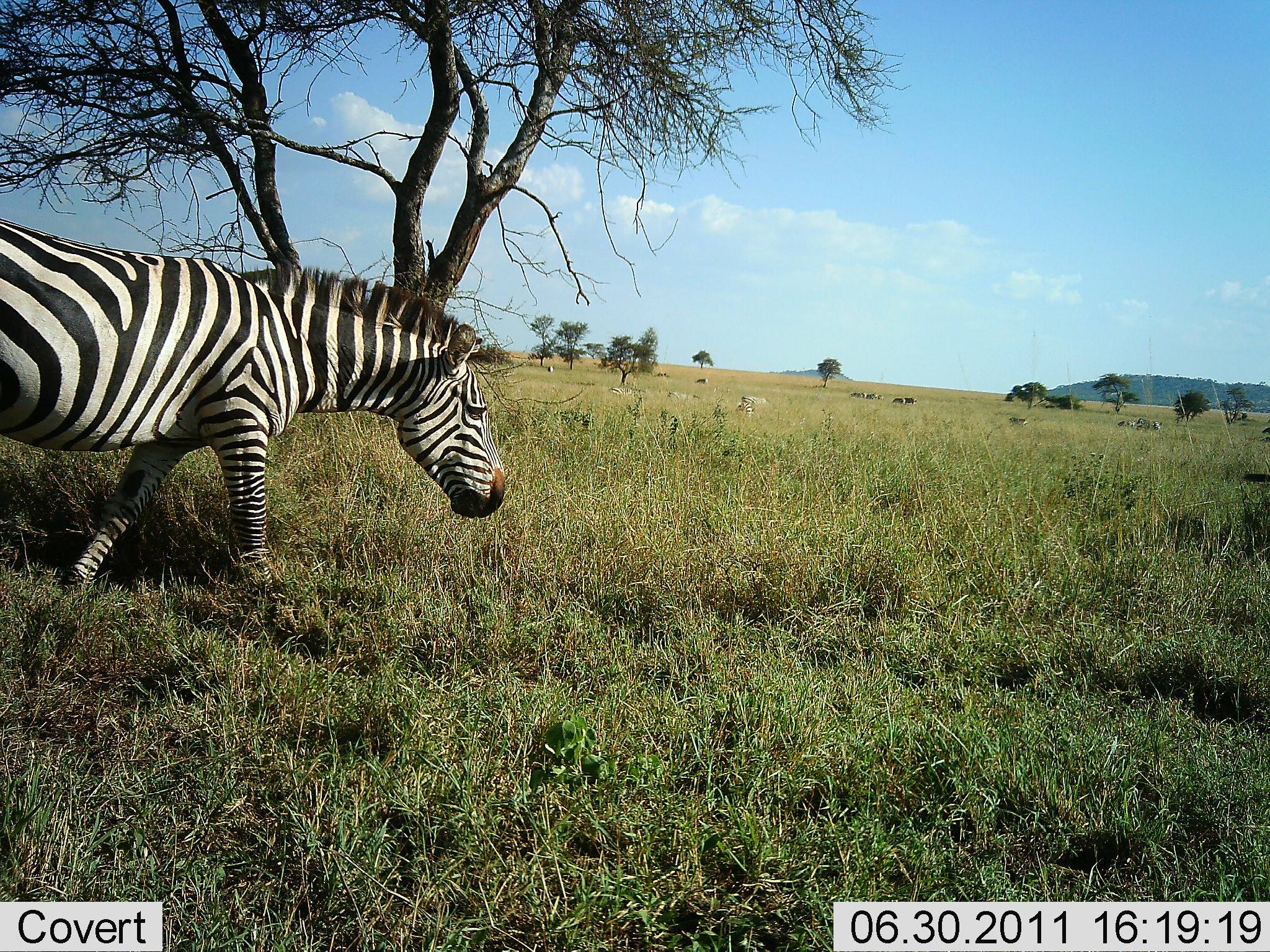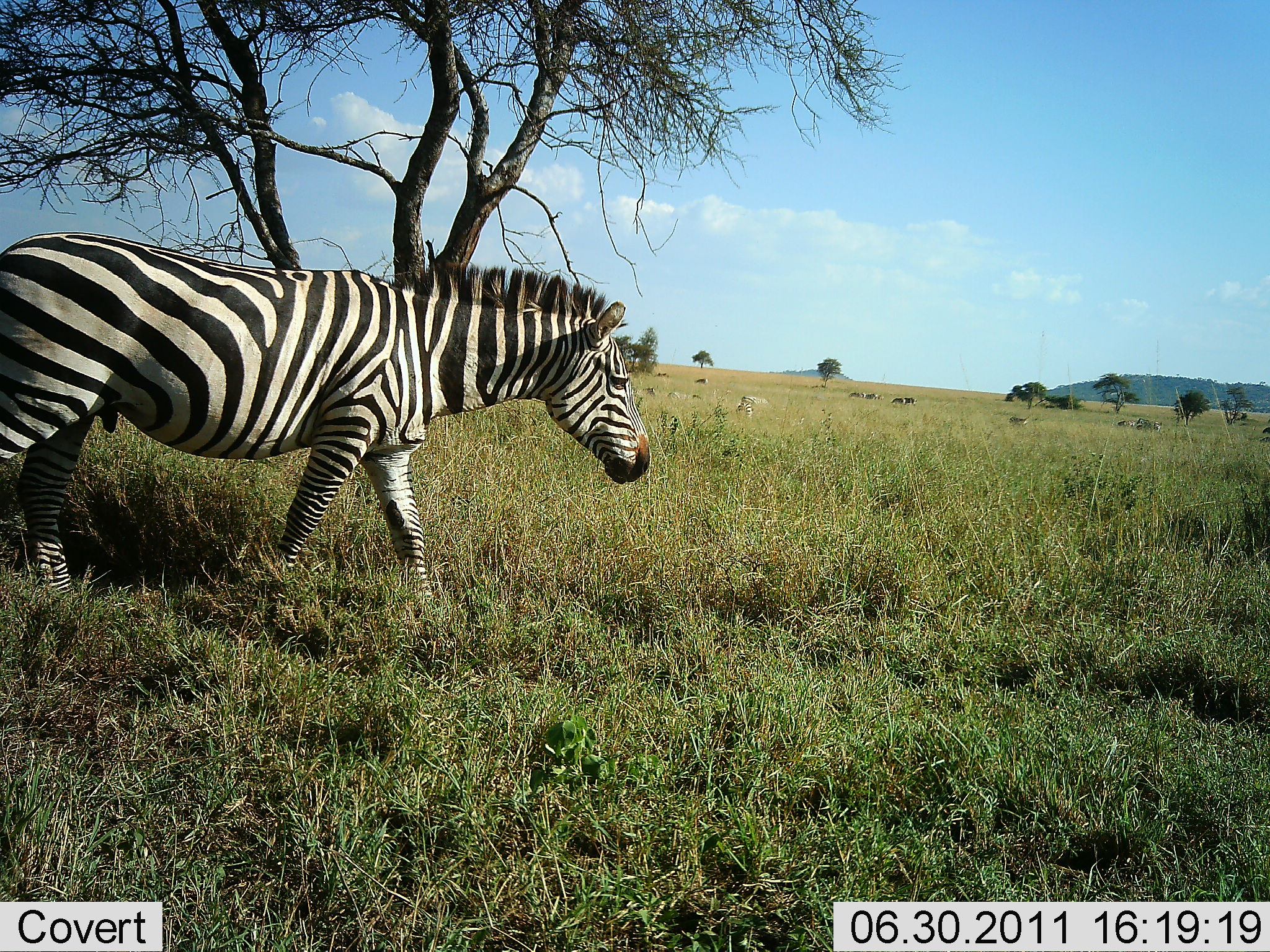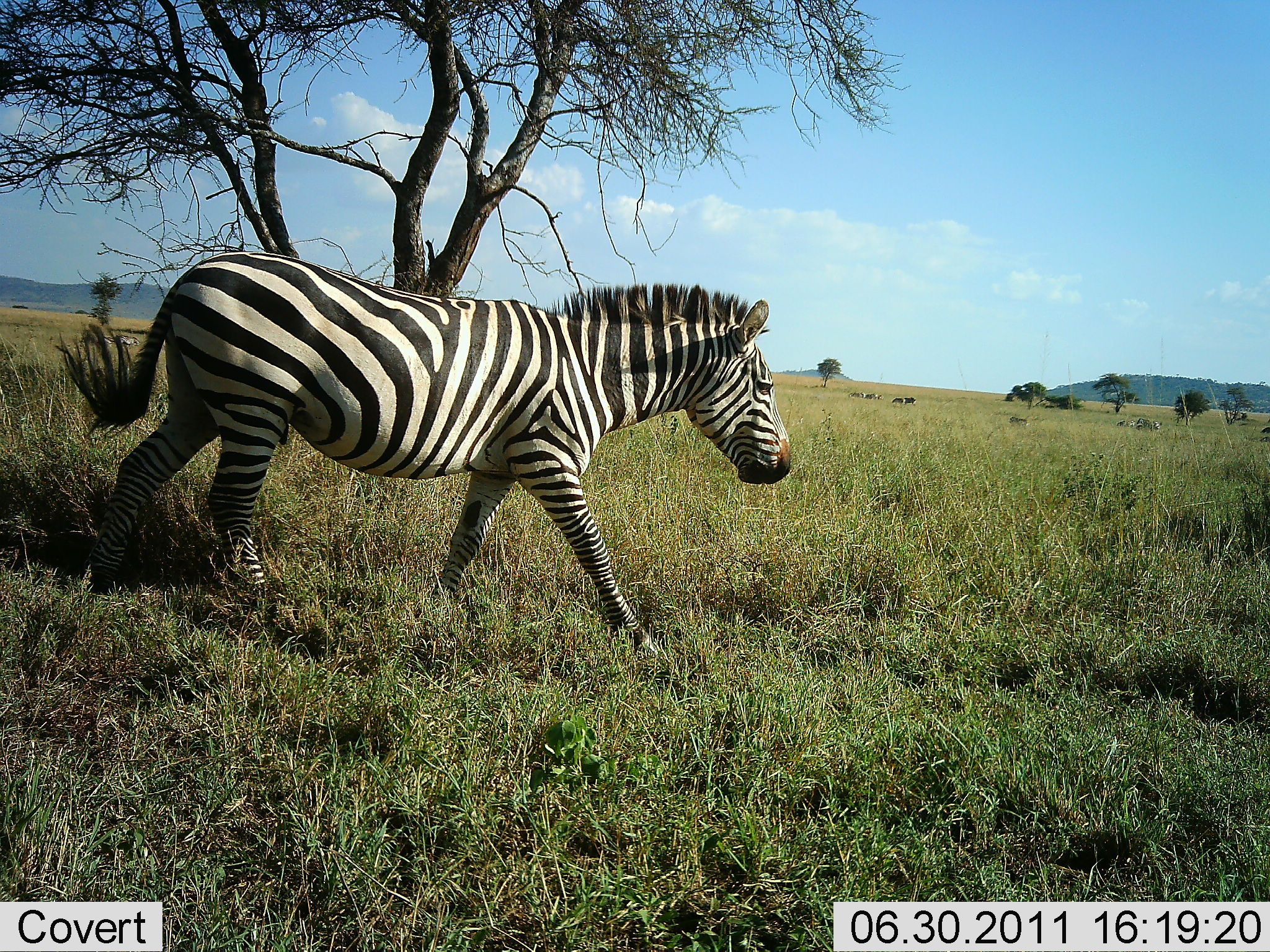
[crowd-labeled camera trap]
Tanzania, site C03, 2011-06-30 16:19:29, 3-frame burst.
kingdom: Animalia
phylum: Chordata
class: Mammalia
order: Perissodactyla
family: Equidae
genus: Equus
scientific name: Equus quagga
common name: plains zebra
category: zebra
Zebra (plains zebra) (Equus quagga), count 1. Behavior (volunteer vote fractions): standing 8%, resting 0%, moving 100%, interacting 0%. Young present (vote fraction): 0%. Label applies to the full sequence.